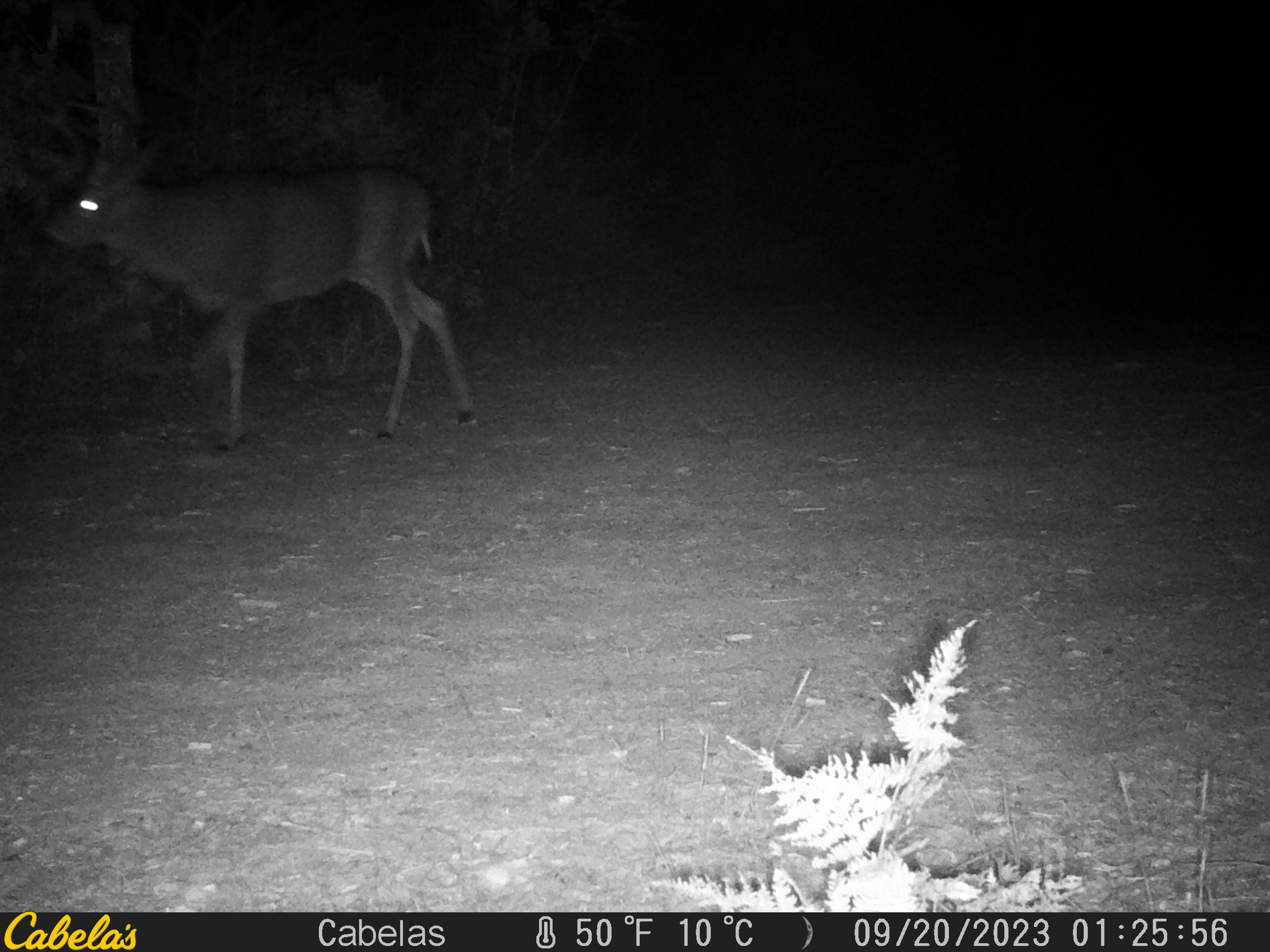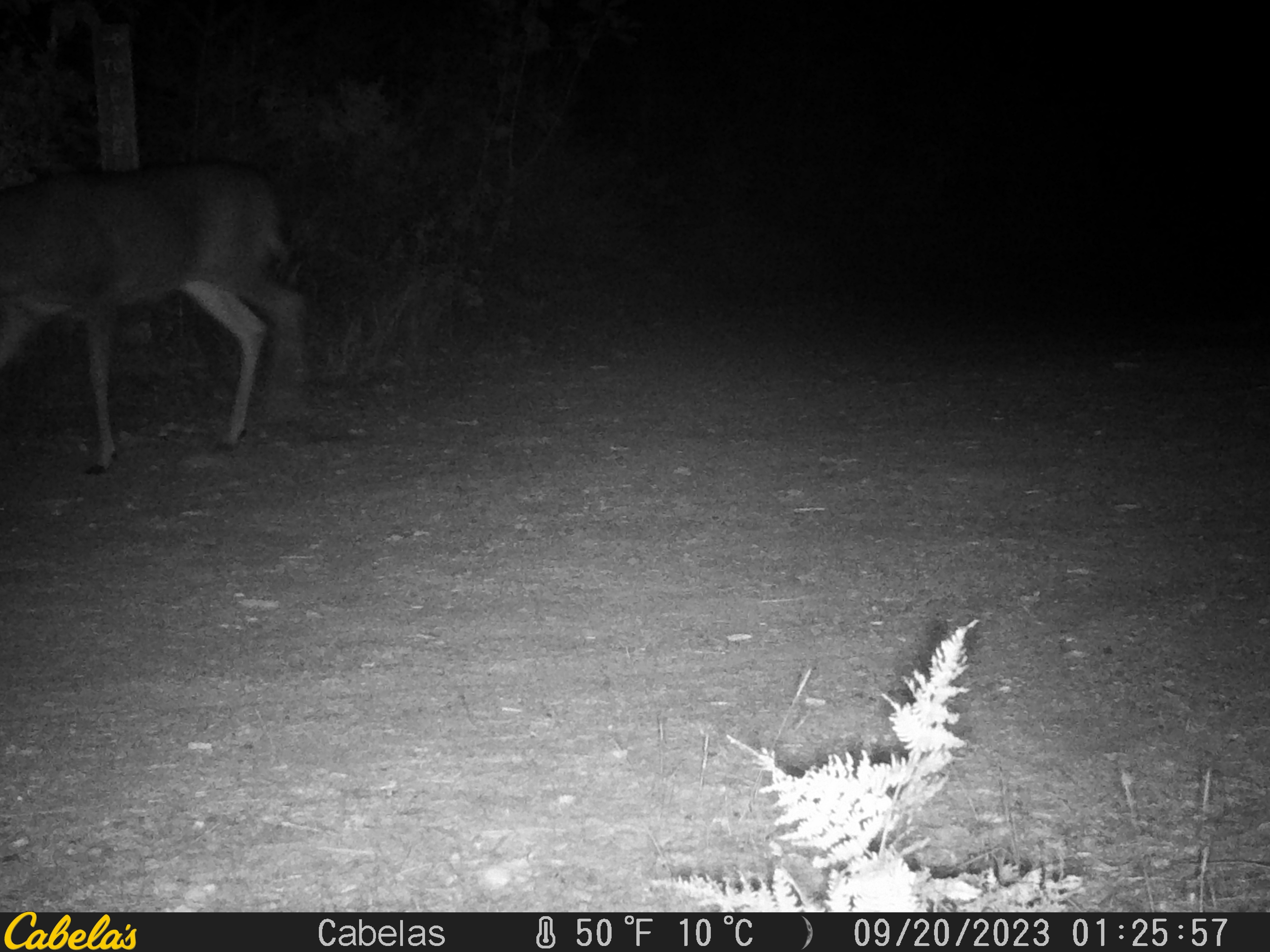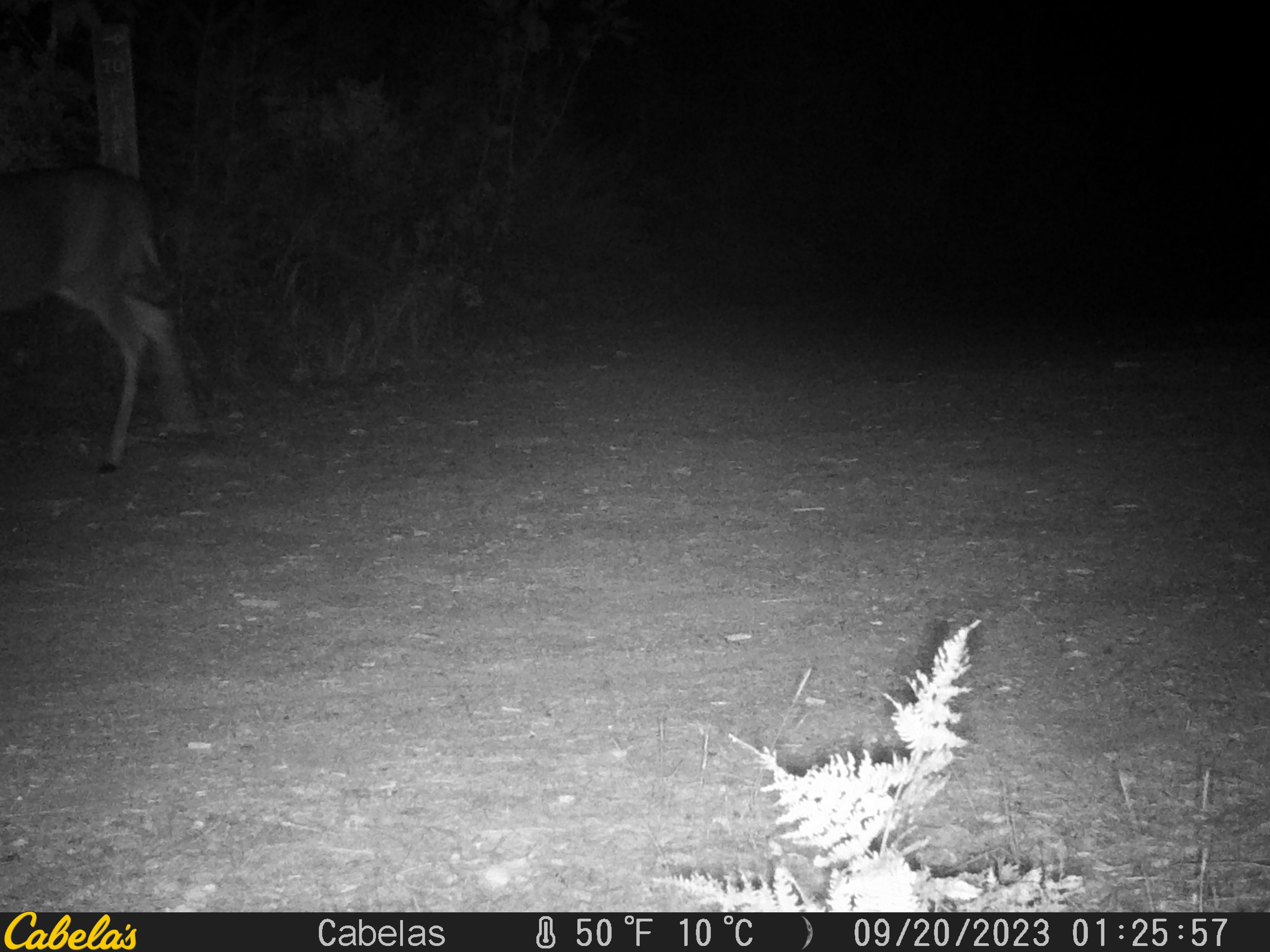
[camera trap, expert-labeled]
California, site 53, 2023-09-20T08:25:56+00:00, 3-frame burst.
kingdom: Animalia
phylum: Chordata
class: Mammalia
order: Artiodactyla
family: Cervidae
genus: Odocoileus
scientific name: Odocoileus hemionus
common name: mule deer